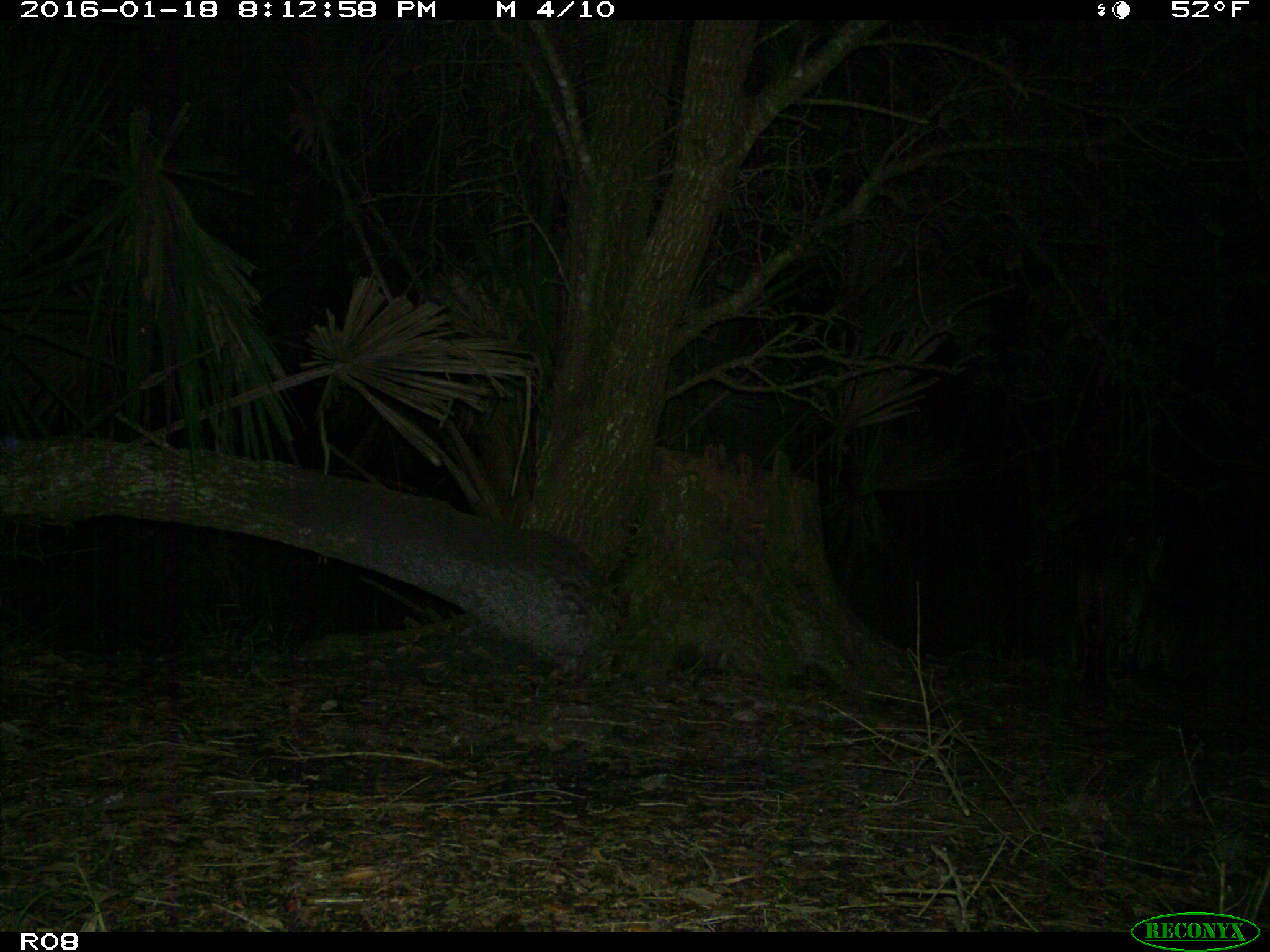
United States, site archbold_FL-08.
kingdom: Animalia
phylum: Chordata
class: Mammalia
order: Carnivora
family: Felidae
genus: Lynx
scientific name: Lynx rufus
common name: bobcat